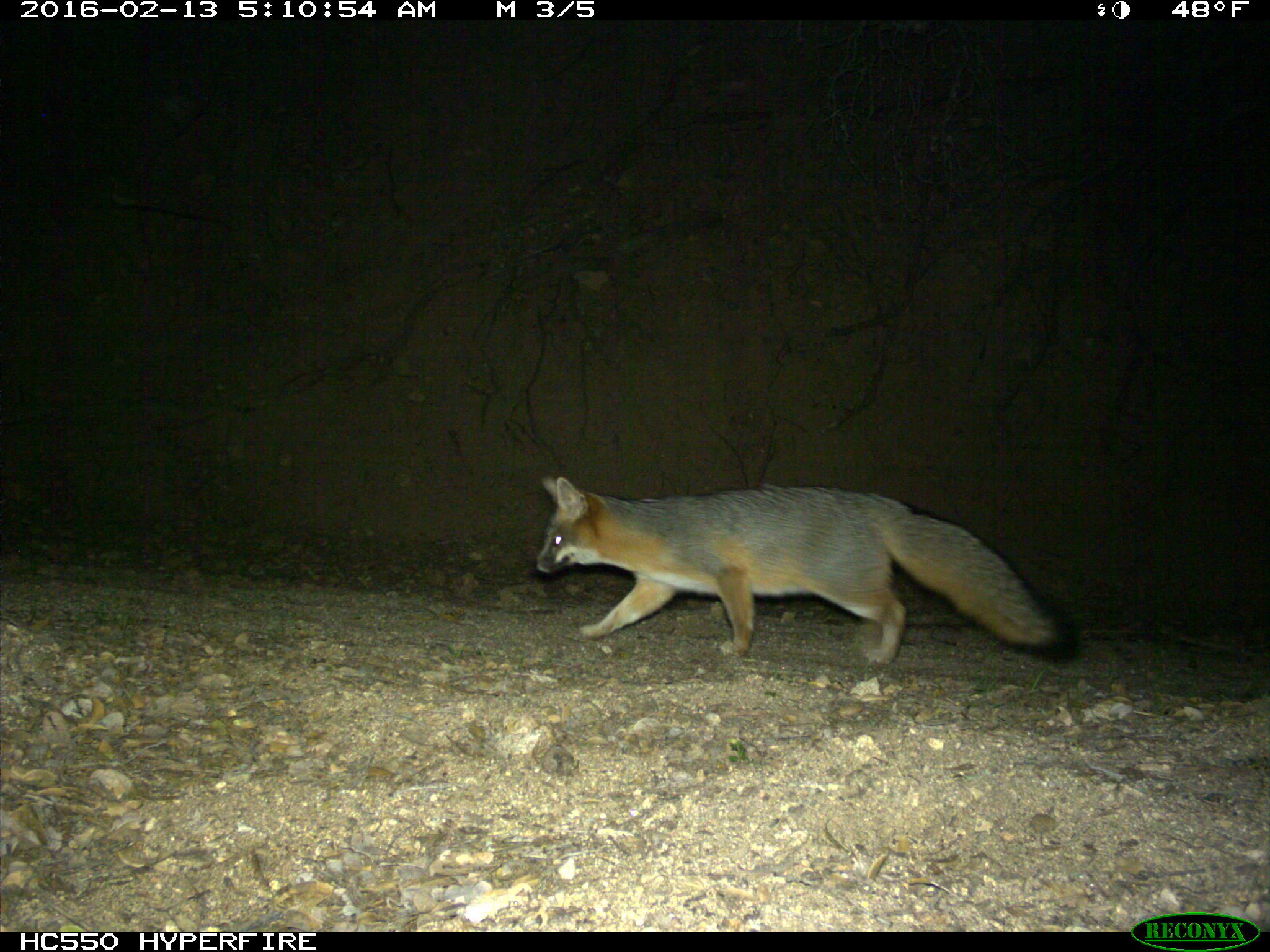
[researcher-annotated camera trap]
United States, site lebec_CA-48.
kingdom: Animalia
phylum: Chordata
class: Mammalia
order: Carnivora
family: Canidae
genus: Urocyon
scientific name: Urocyon cinereoargenteus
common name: gray fox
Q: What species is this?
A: Urocyon cinereoargenteus (gray fox).